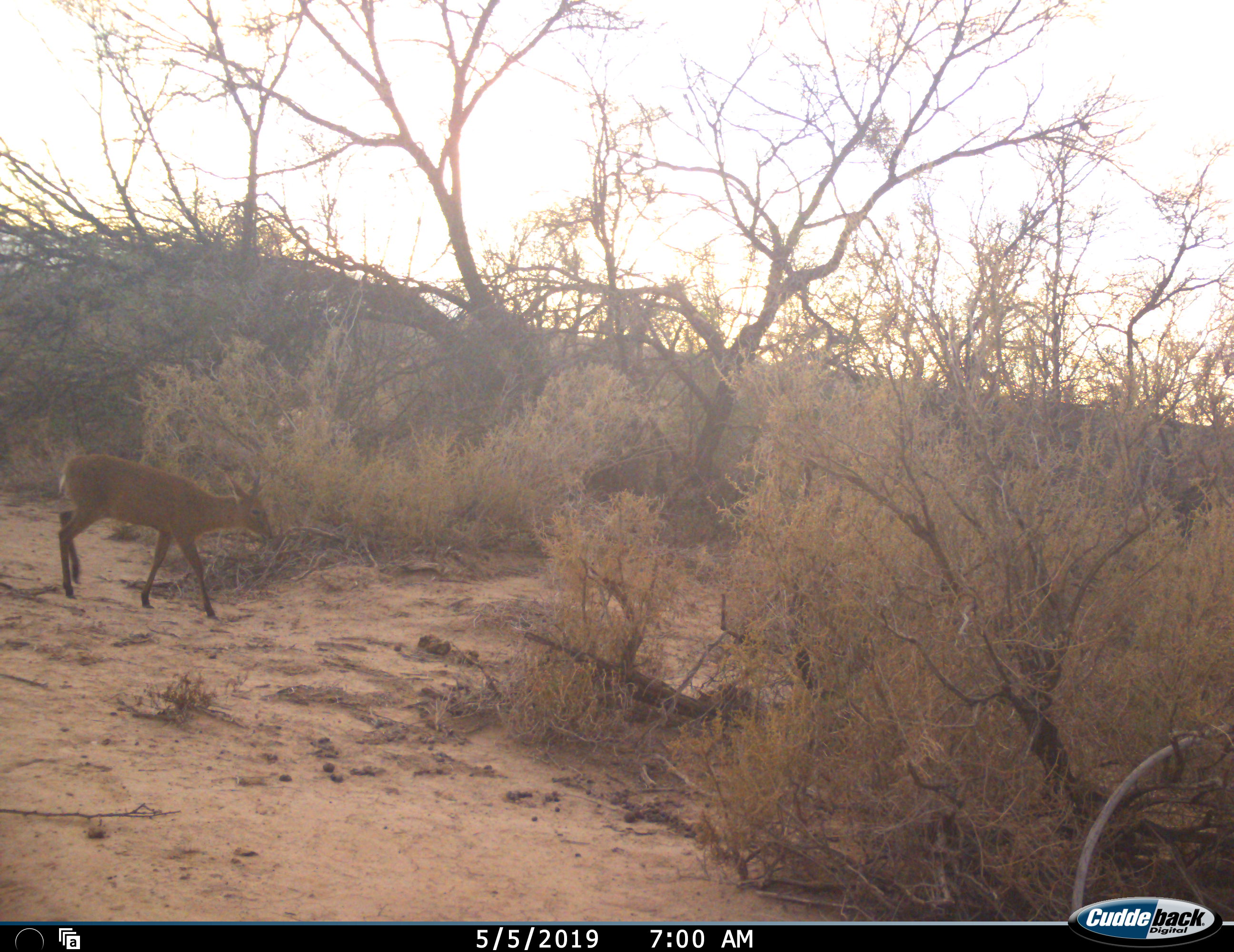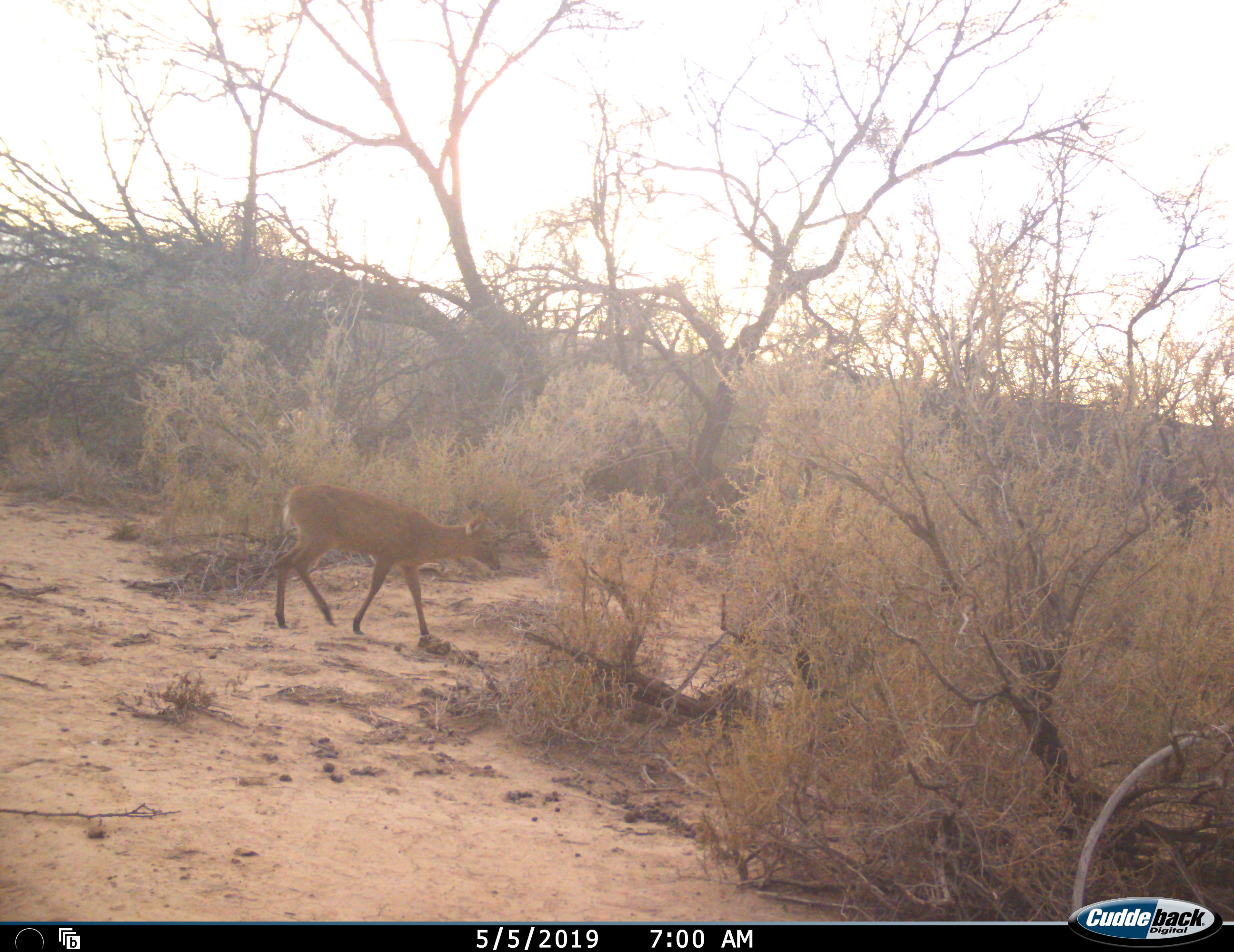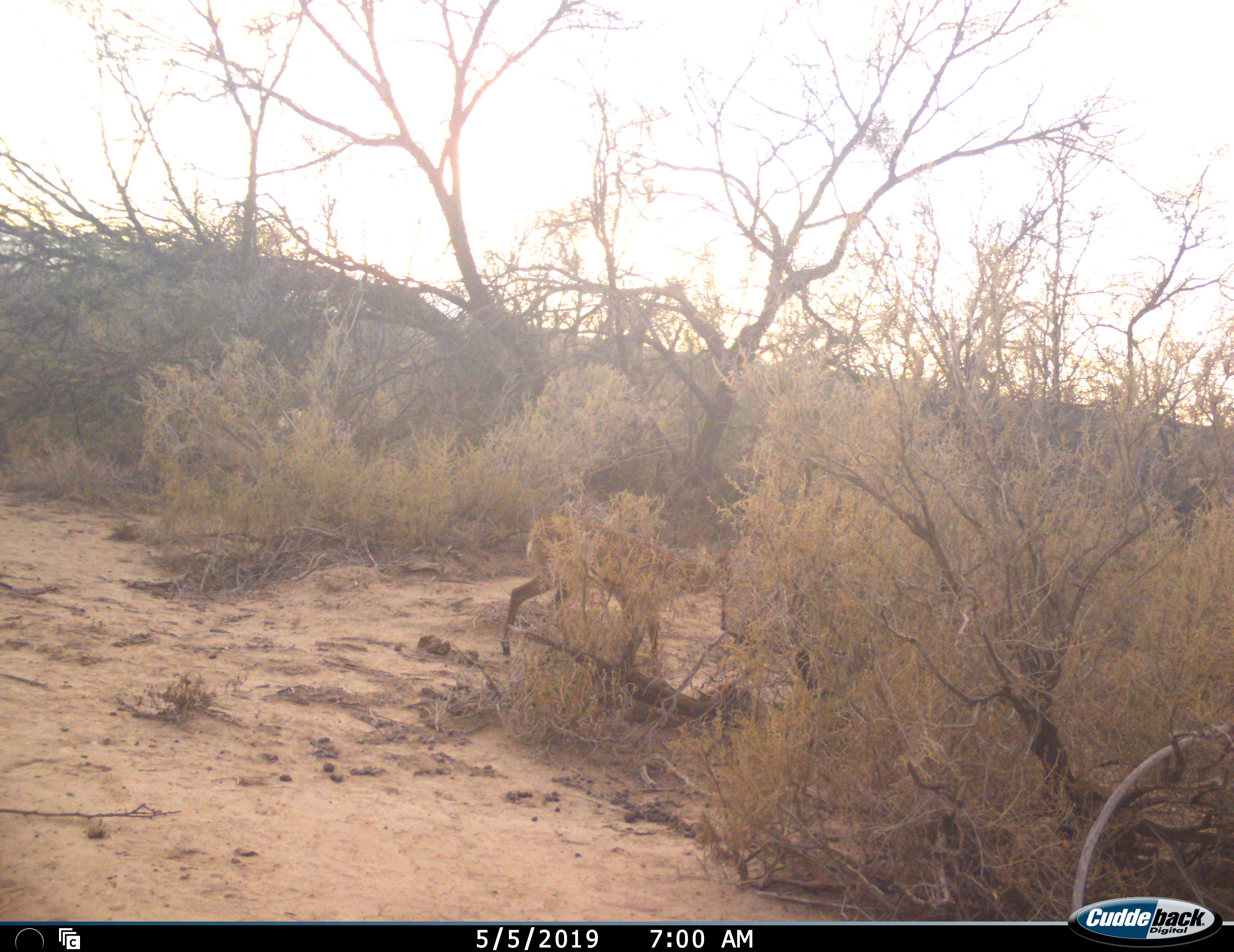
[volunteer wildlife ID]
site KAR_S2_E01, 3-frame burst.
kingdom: Animalia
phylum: Chordata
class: Mammalia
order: Artiodactyla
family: Bovidae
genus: Sylvicapra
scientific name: Sylvicapra grimmia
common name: common duiker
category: duikercommongrey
Duikercommongrey (common duiker) (Sylvicapra grimmia), count 1. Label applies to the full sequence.